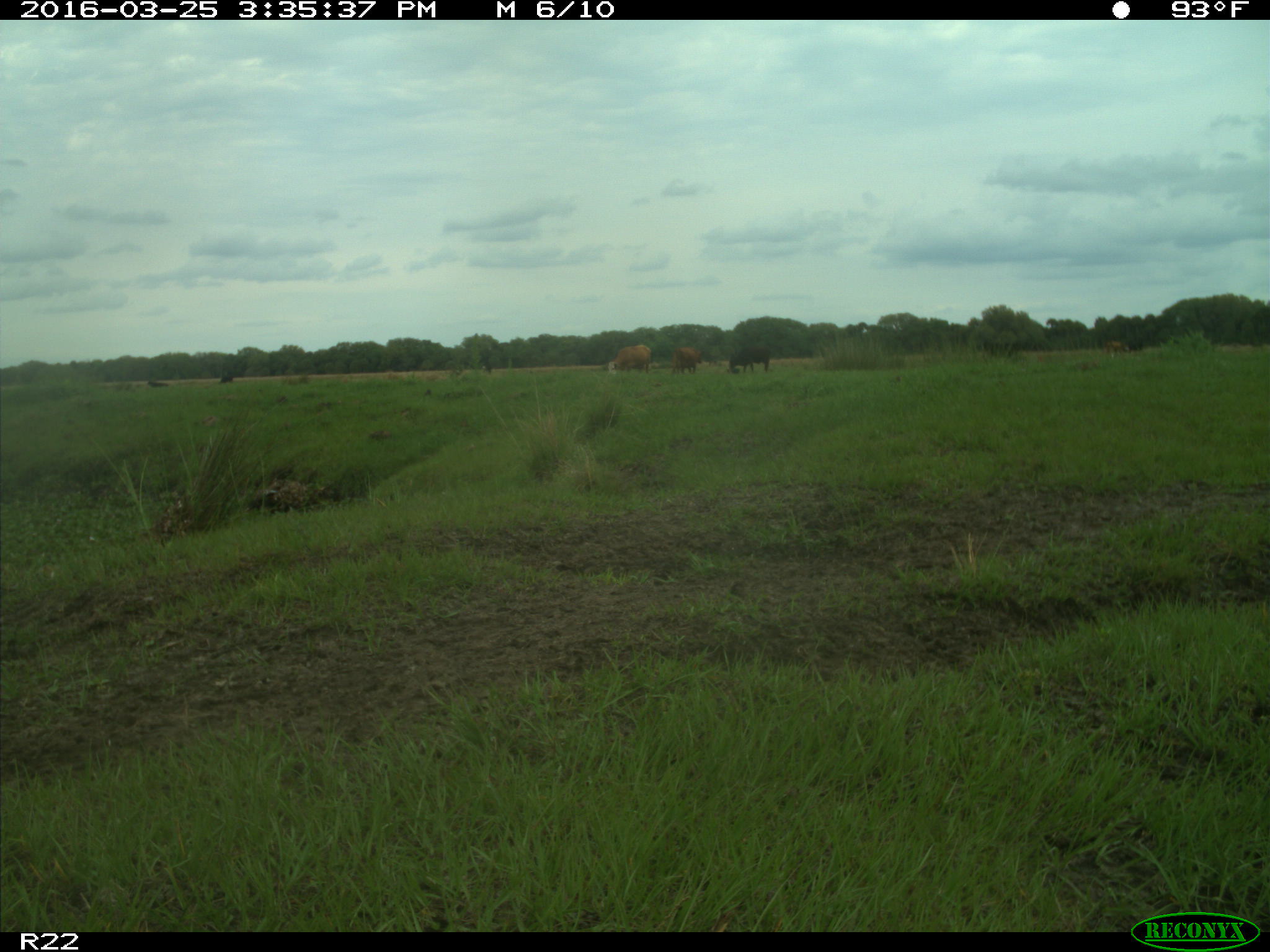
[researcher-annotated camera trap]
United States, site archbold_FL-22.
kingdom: Animalia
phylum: Chordata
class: Mammalia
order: Artiodactyla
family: Bovidae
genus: Bos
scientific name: Bos taurus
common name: domestic cow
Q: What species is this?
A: Bos taurus (domestic cow).